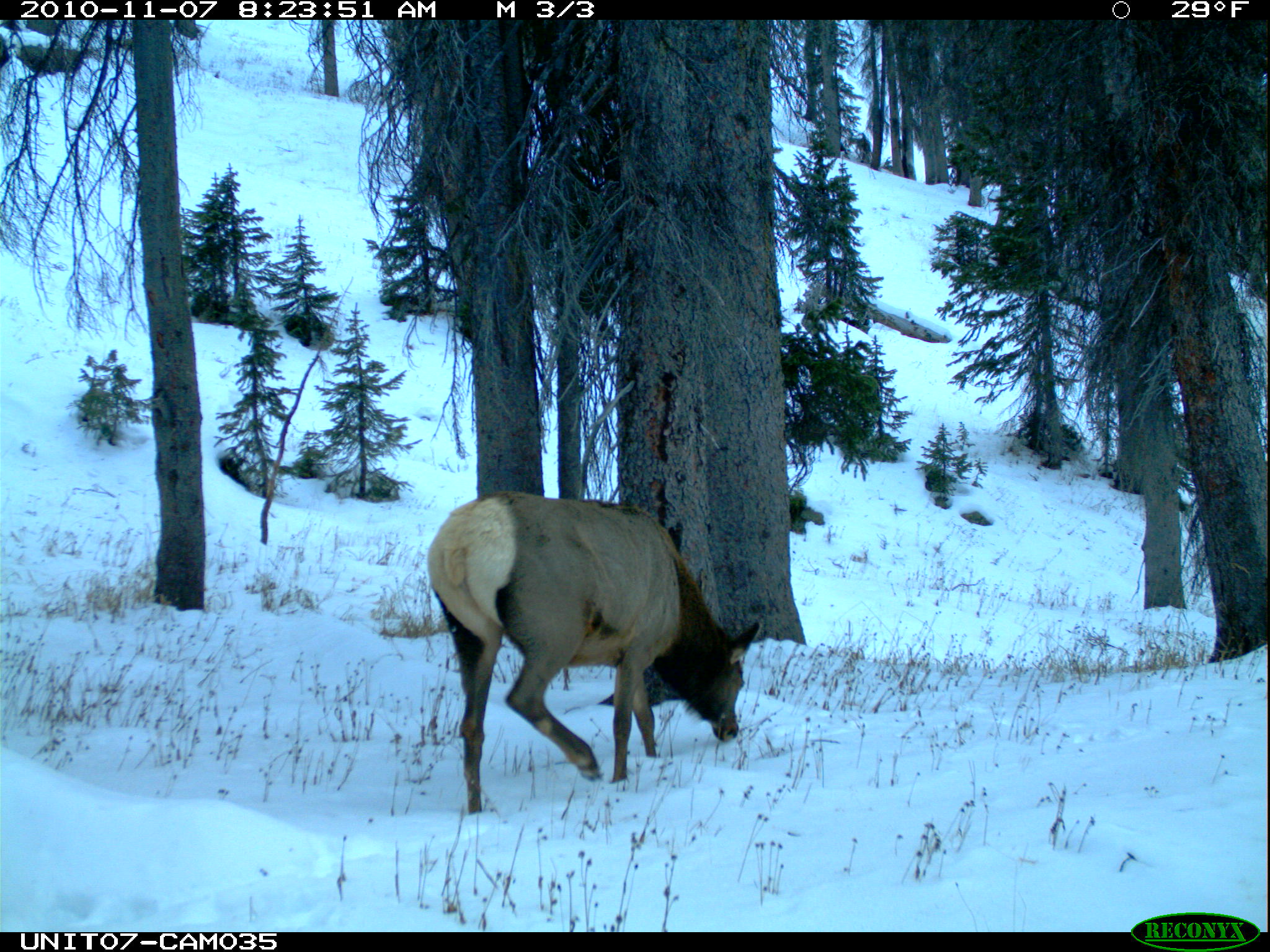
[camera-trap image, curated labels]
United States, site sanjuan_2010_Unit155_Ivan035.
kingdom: Animalia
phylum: Chordata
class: Mammalia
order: Artiodactyla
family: Cervidae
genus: Cervus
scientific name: Cervus elaphus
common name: red deer